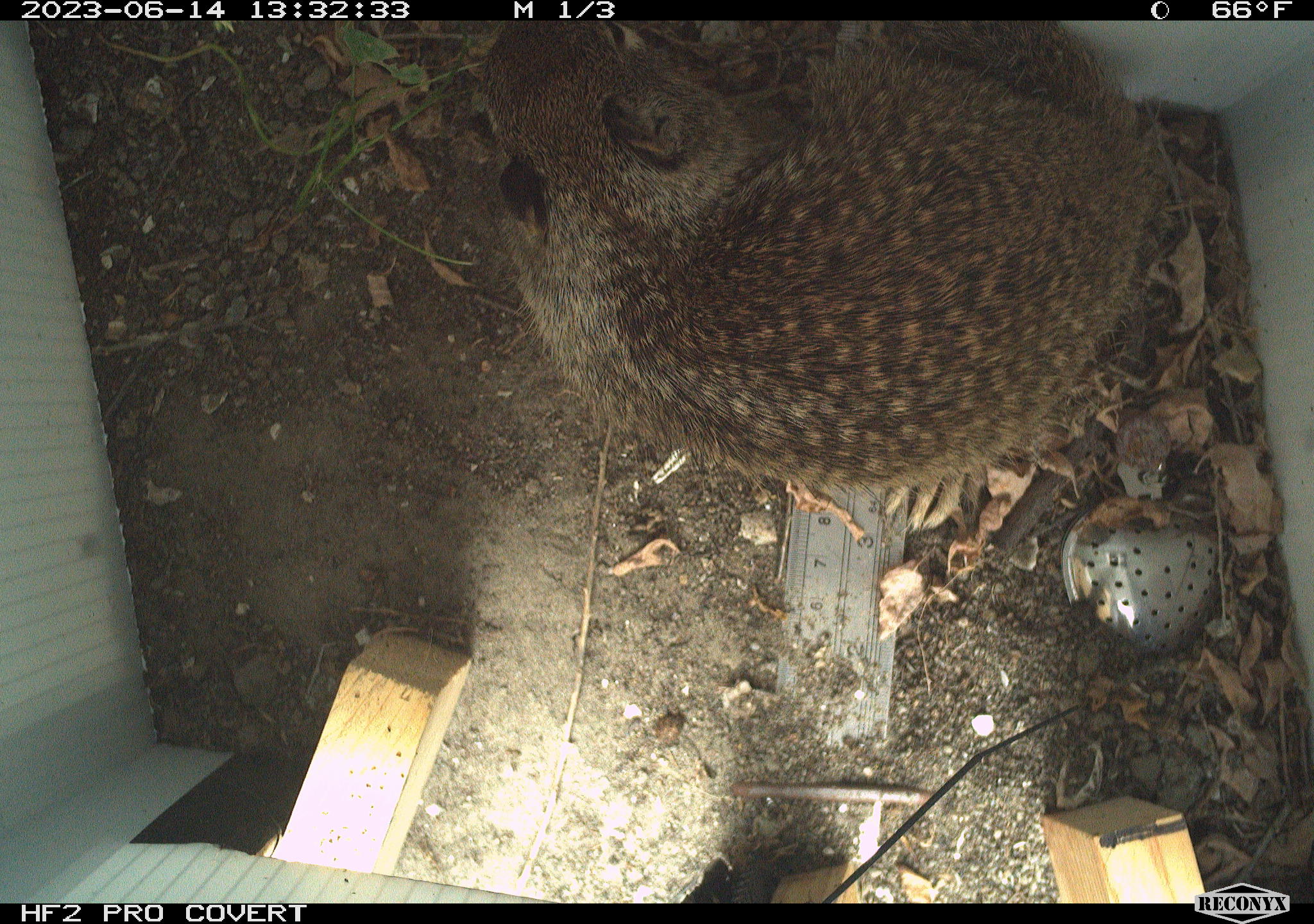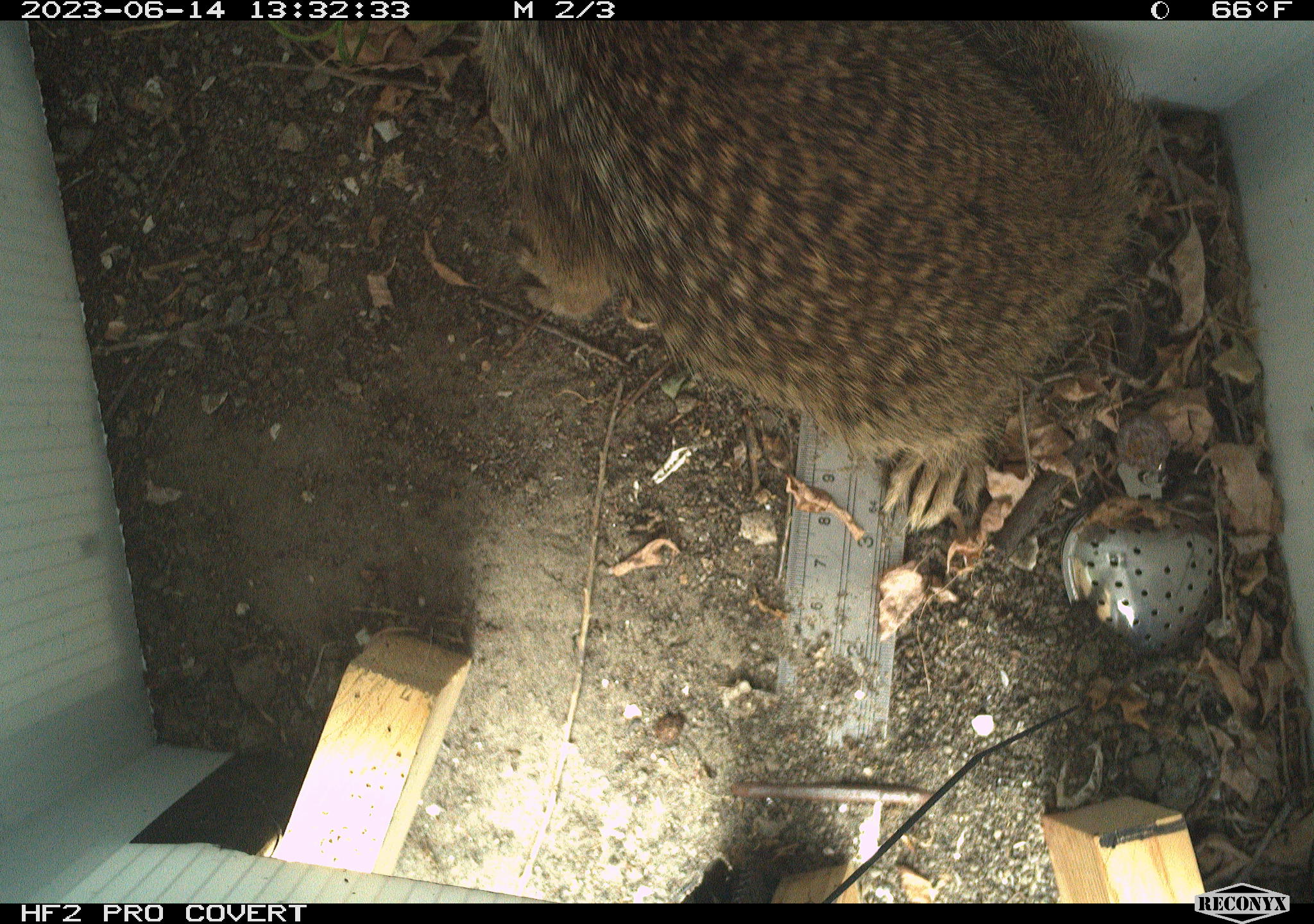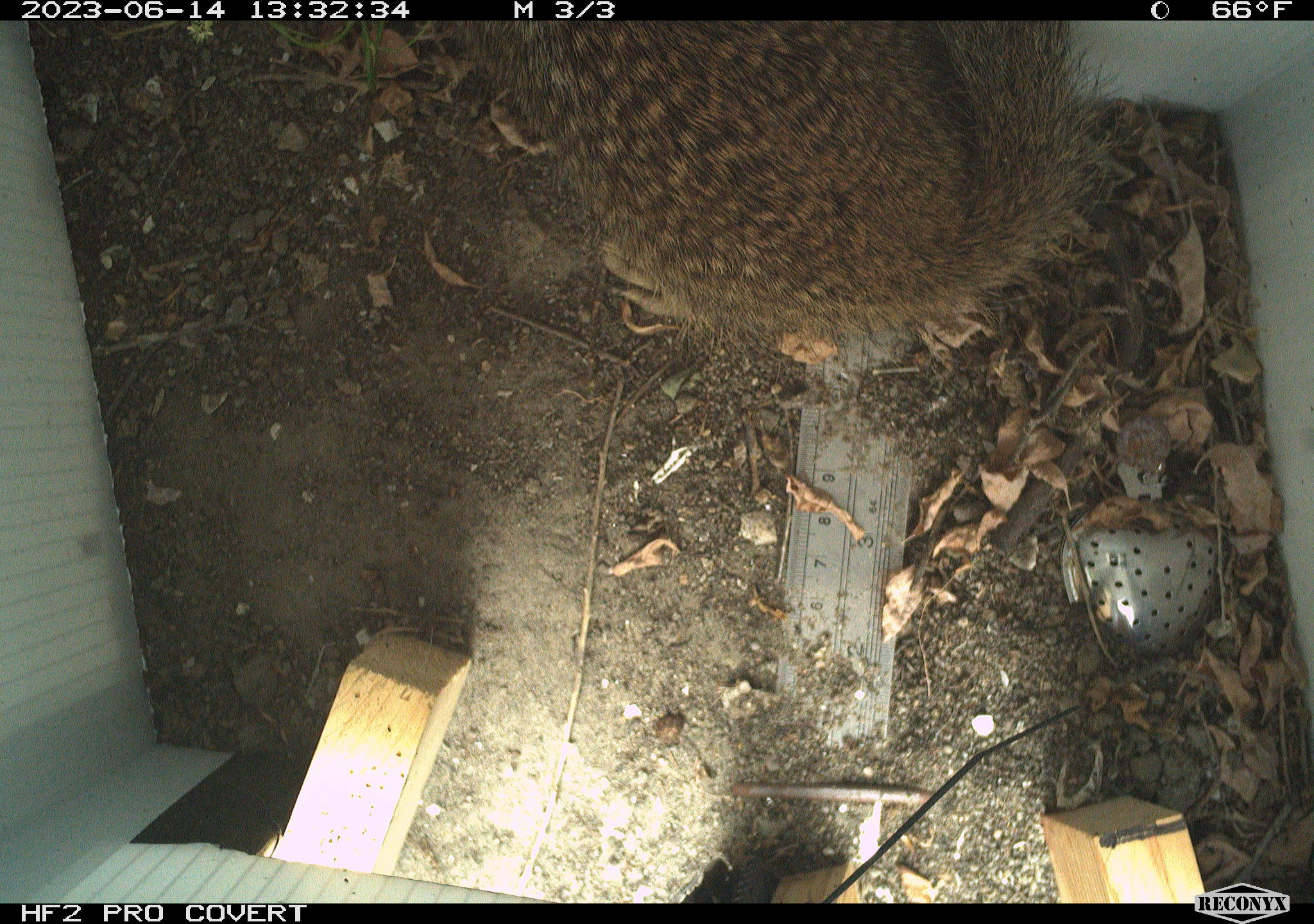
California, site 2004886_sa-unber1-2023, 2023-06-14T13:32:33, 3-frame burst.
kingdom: Animalia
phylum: Chordata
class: Mammalia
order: Rodentia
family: Sciuridae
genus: Otospermophilus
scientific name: Otospermophilus beecheyi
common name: california ground squirrel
California ground squirrel (Otospermophilus beecheyi).